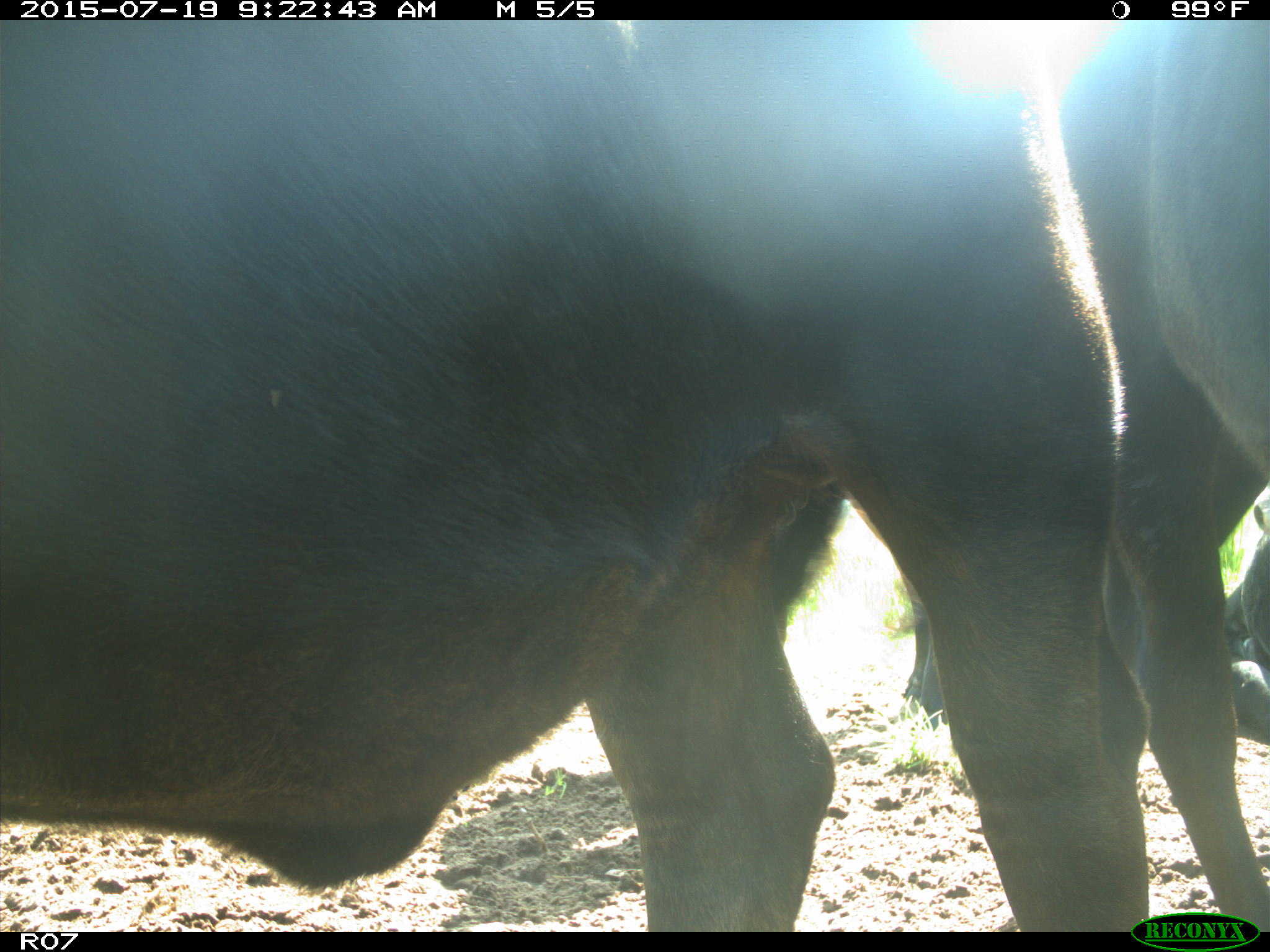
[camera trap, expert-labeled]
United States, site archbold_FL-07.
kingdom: Animalia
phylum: Chordata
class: Mammalia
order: Artiodactyla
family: Bovidae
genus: Bos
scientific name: Bos taurus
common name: domestic cow